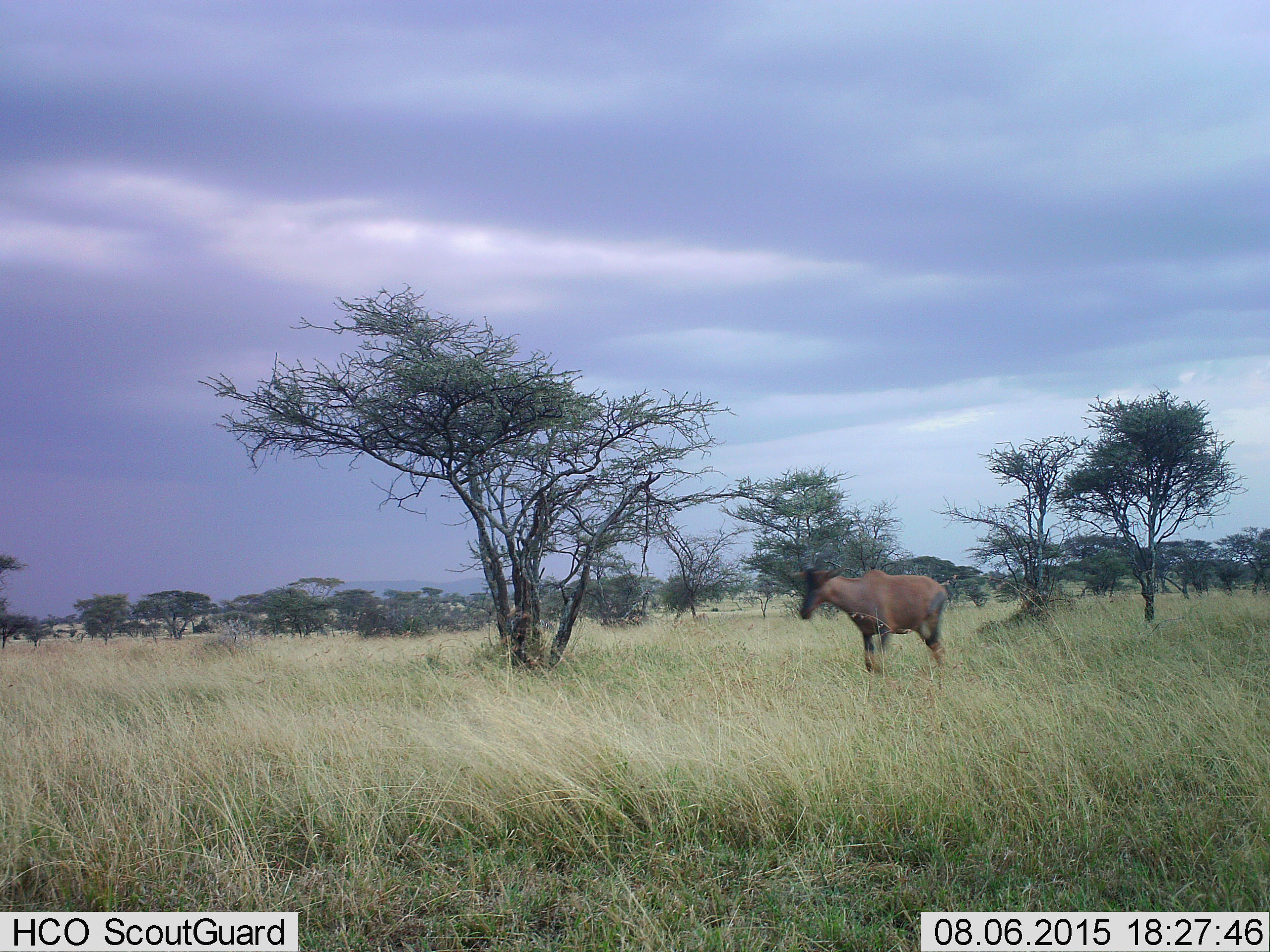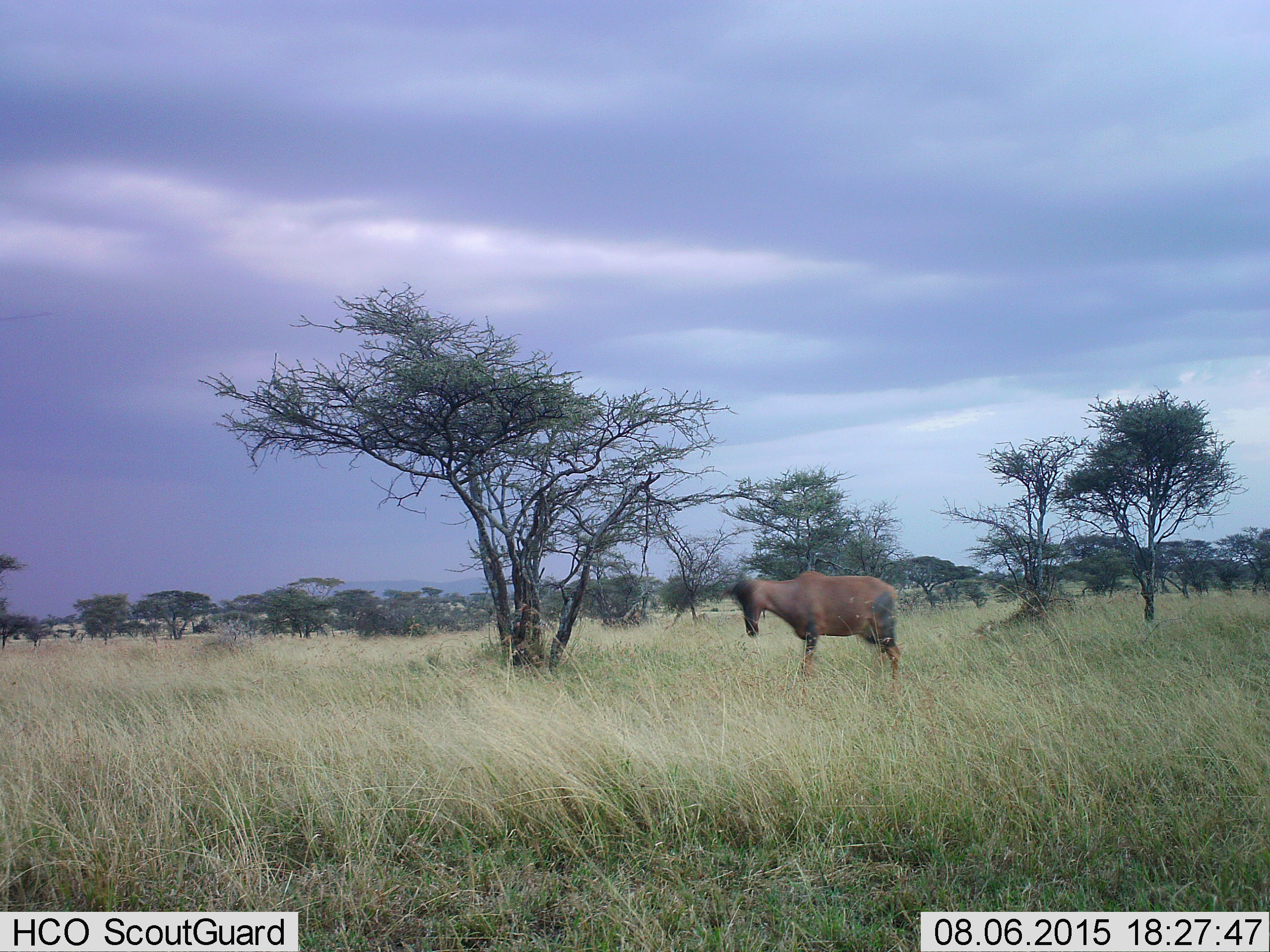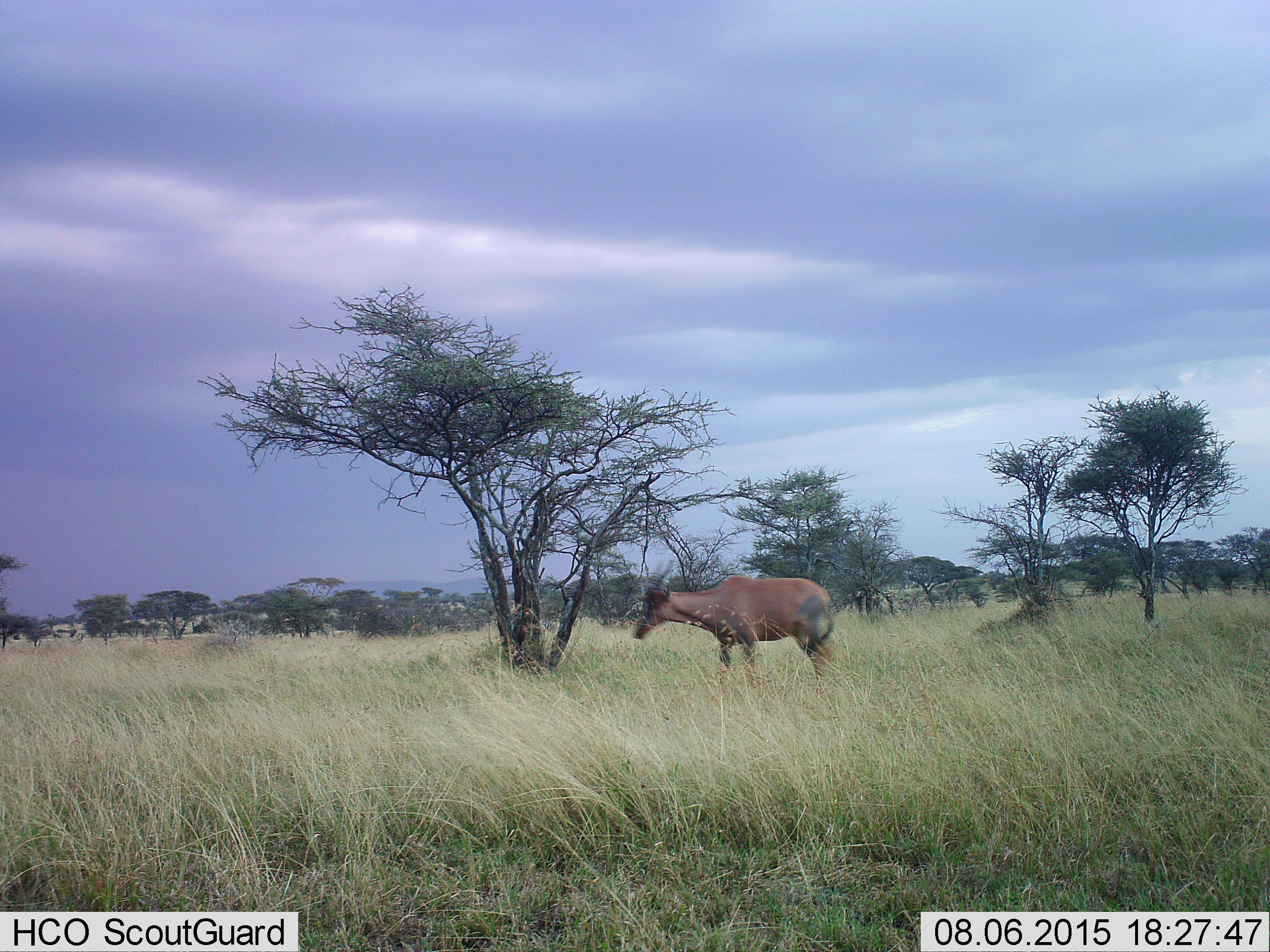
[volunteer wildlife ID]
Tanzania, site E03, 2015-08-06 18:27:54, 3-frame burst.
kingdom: Animalia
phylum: Chordata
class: Mammalia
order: Artiodactyla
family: Bovidae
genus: Damaliscus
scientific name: Damaliscus lunatus jimela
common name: topi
Topi (Damaliscus lunatus jimela), count 1. Behavior (volunteer vote fractions): standing 0%, resting 0%, moving 100%, interacting 0%. Young present (vote fraction): 0%. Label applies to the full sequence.